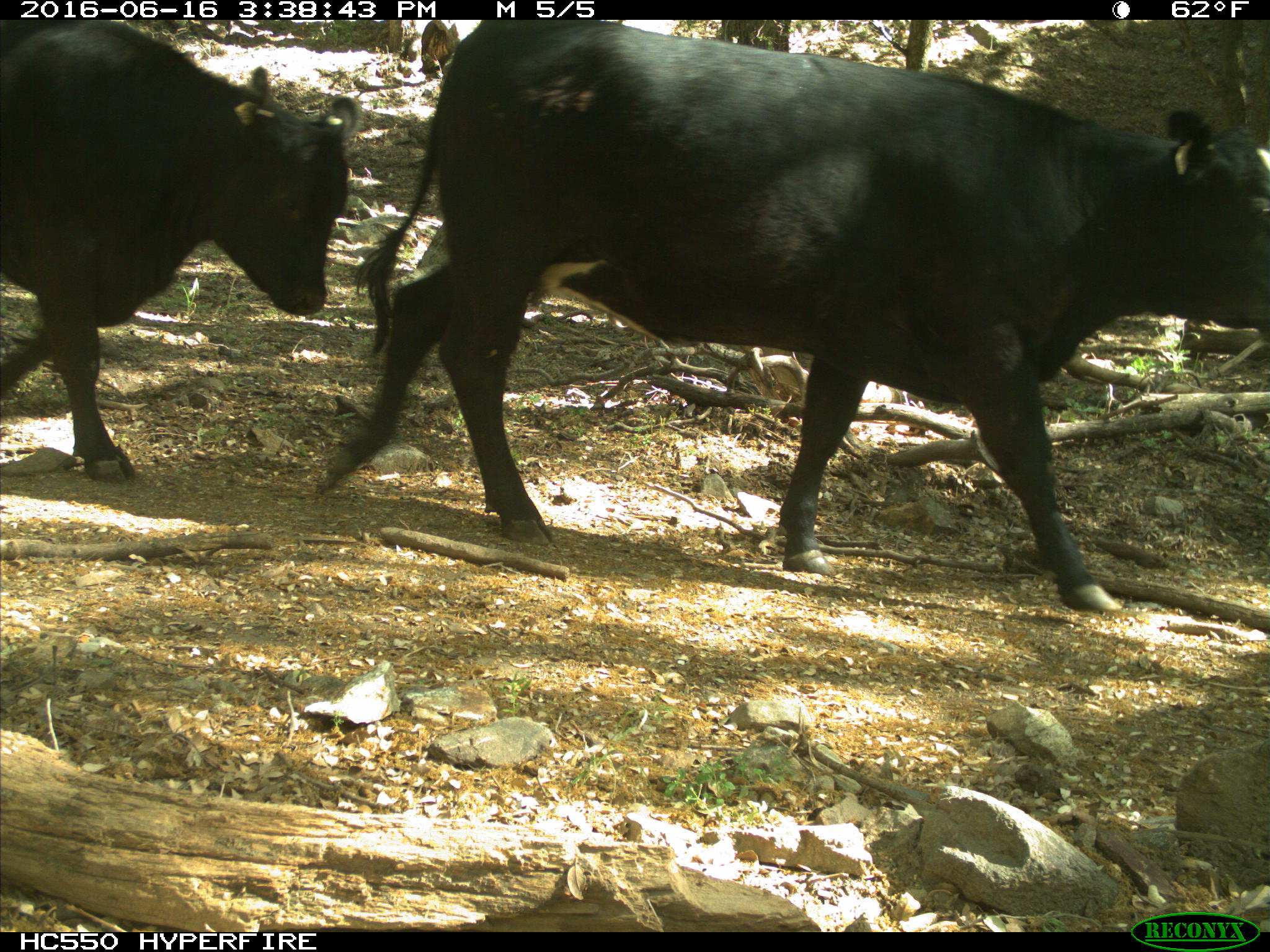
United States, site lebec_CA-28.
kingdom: Animalia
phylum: Chordata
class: Mammalia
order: Artiodactyla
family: Bovidae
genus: Bos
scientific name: Bos taurus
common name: domestic cow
Bos taurus (domestic cow).